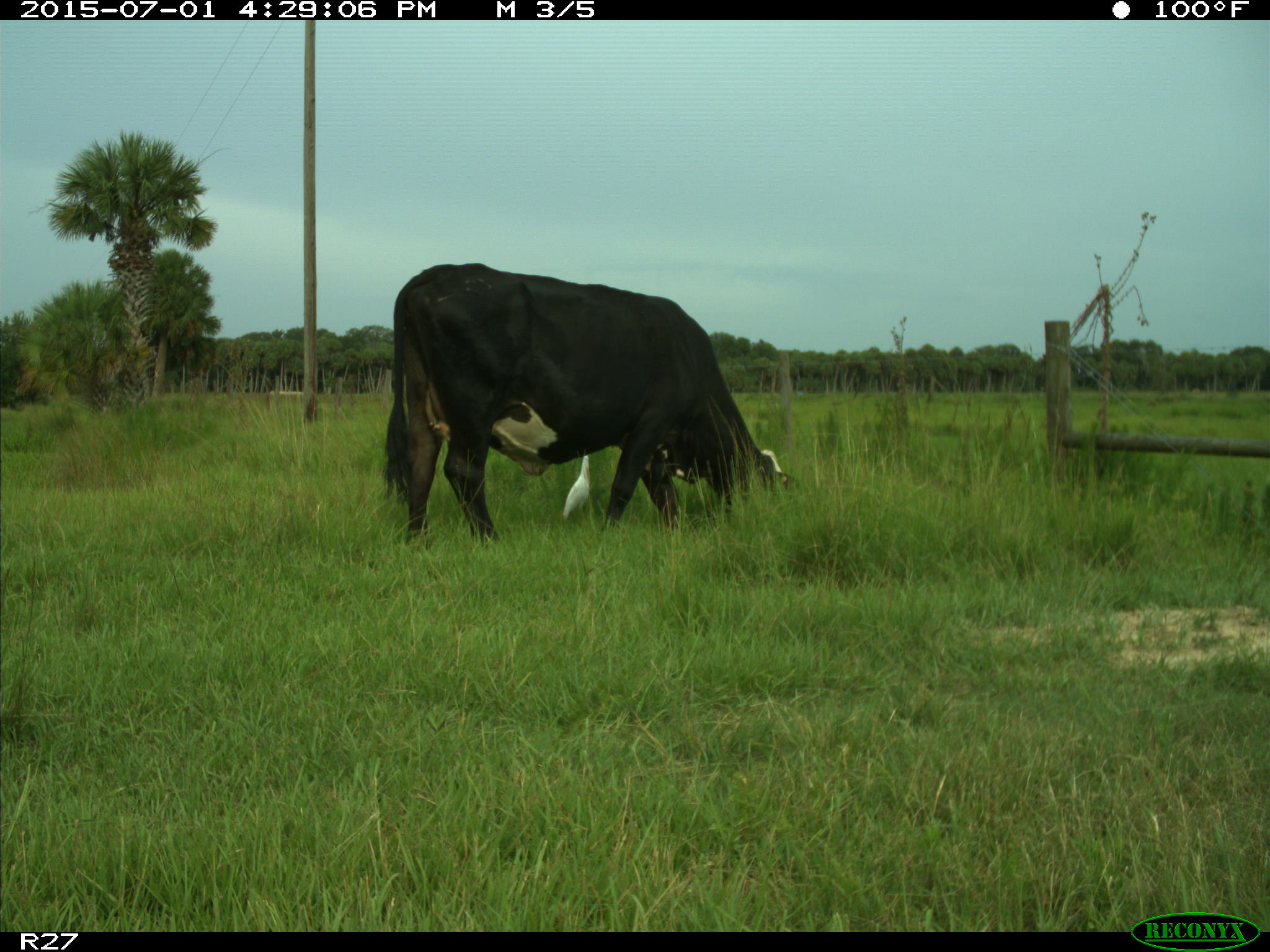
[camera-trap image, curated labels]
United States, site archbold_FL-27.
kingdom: Animalia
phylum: Chordata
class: Mammalia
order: Artiodactyla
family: Bovidae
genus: Bos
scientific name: Bos taurus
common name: domestic cow